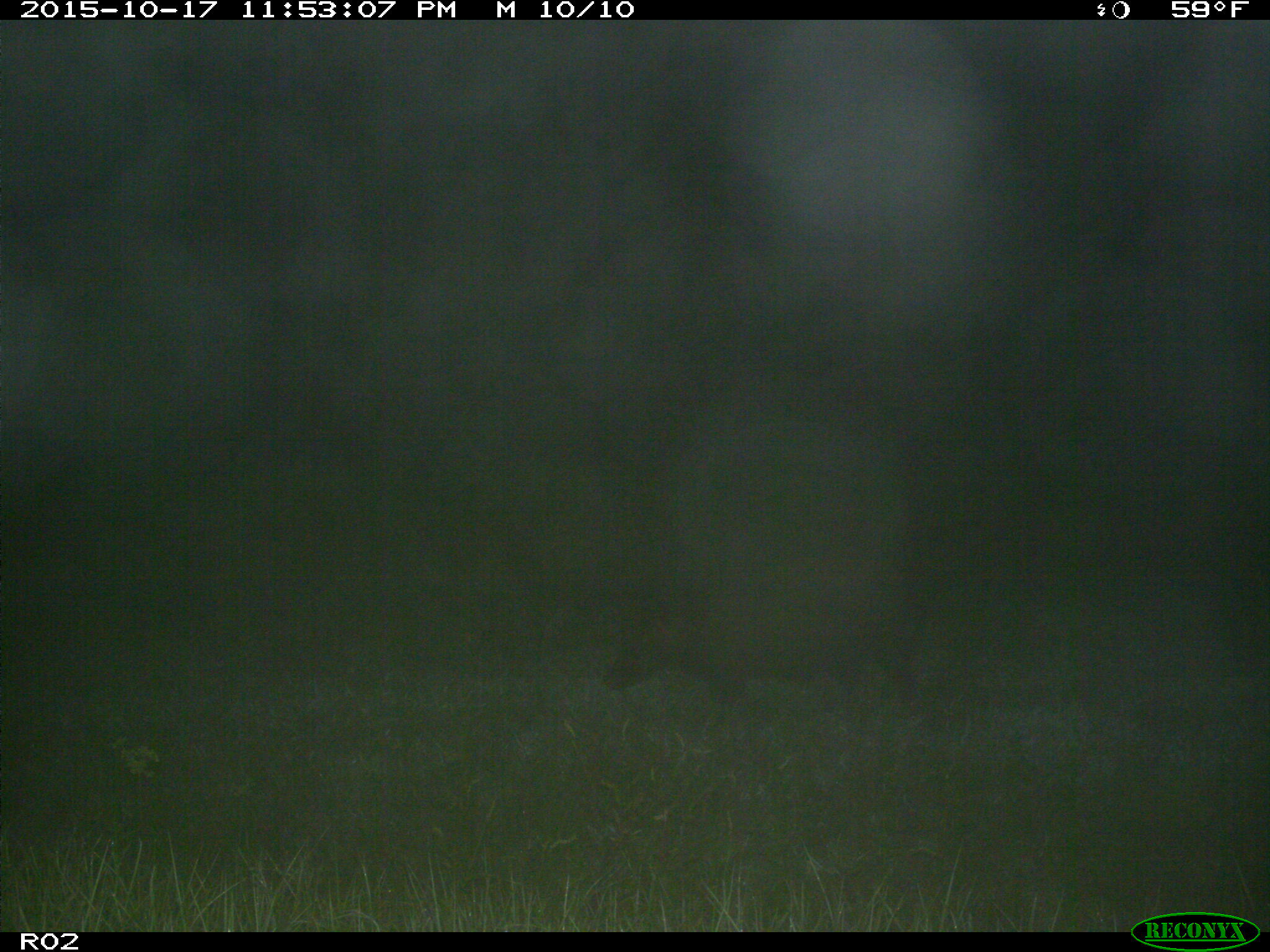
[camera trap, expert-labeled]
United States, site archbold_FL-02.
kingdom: Animalia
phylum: Chordata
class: Mammalia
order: Artiodactyla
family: Suidae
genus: Sus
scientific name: Sus scrofa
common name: wild boar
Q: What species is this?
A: Sus scrofa (wild boar).